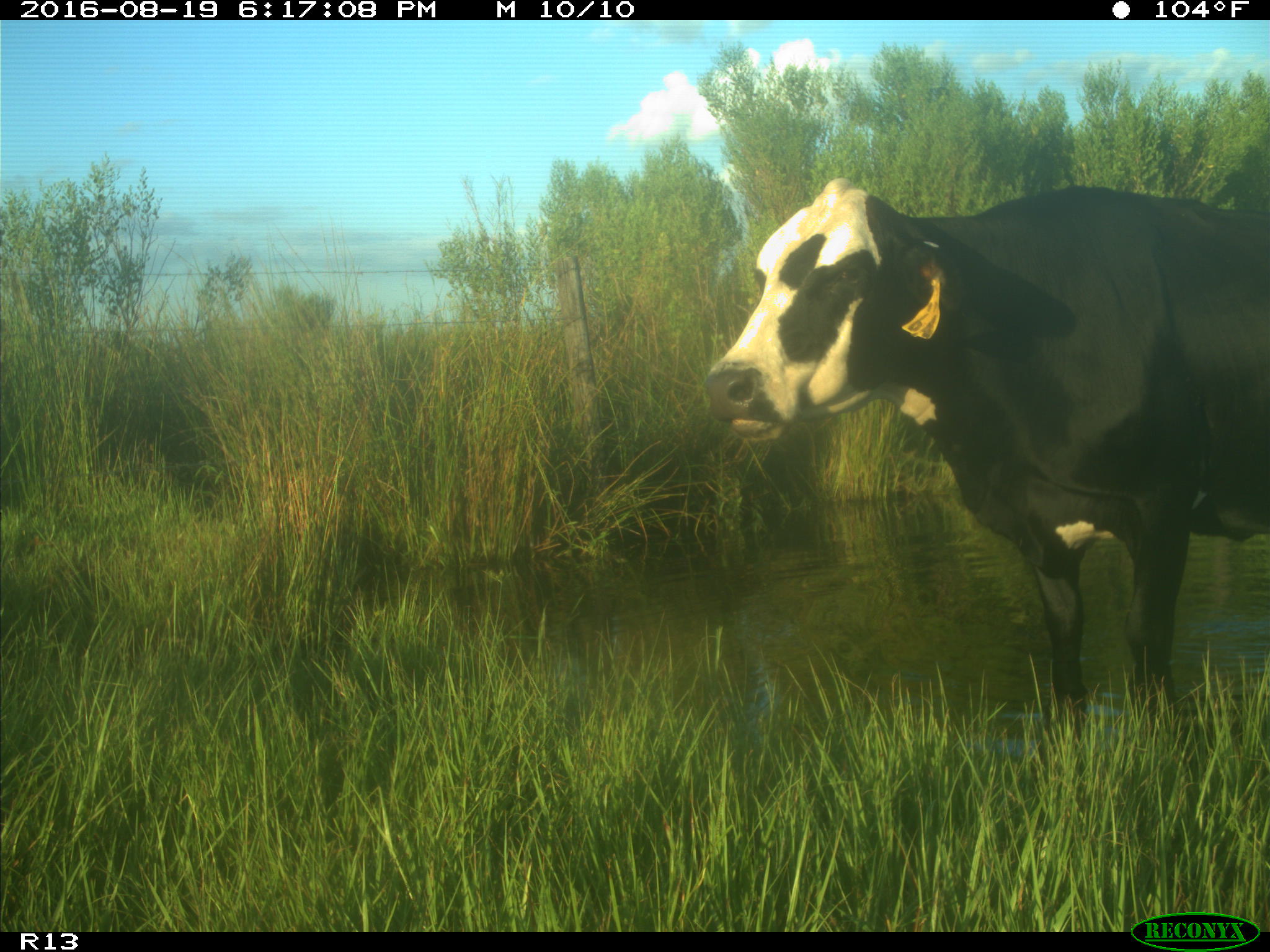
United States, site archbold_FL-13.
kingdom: Animalia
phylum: Chordata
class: Mammalia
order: Artiodactyla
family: Bovidae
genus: Bos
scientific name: Bos taurus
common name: domestic cow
Bos taurus (domestic cow).